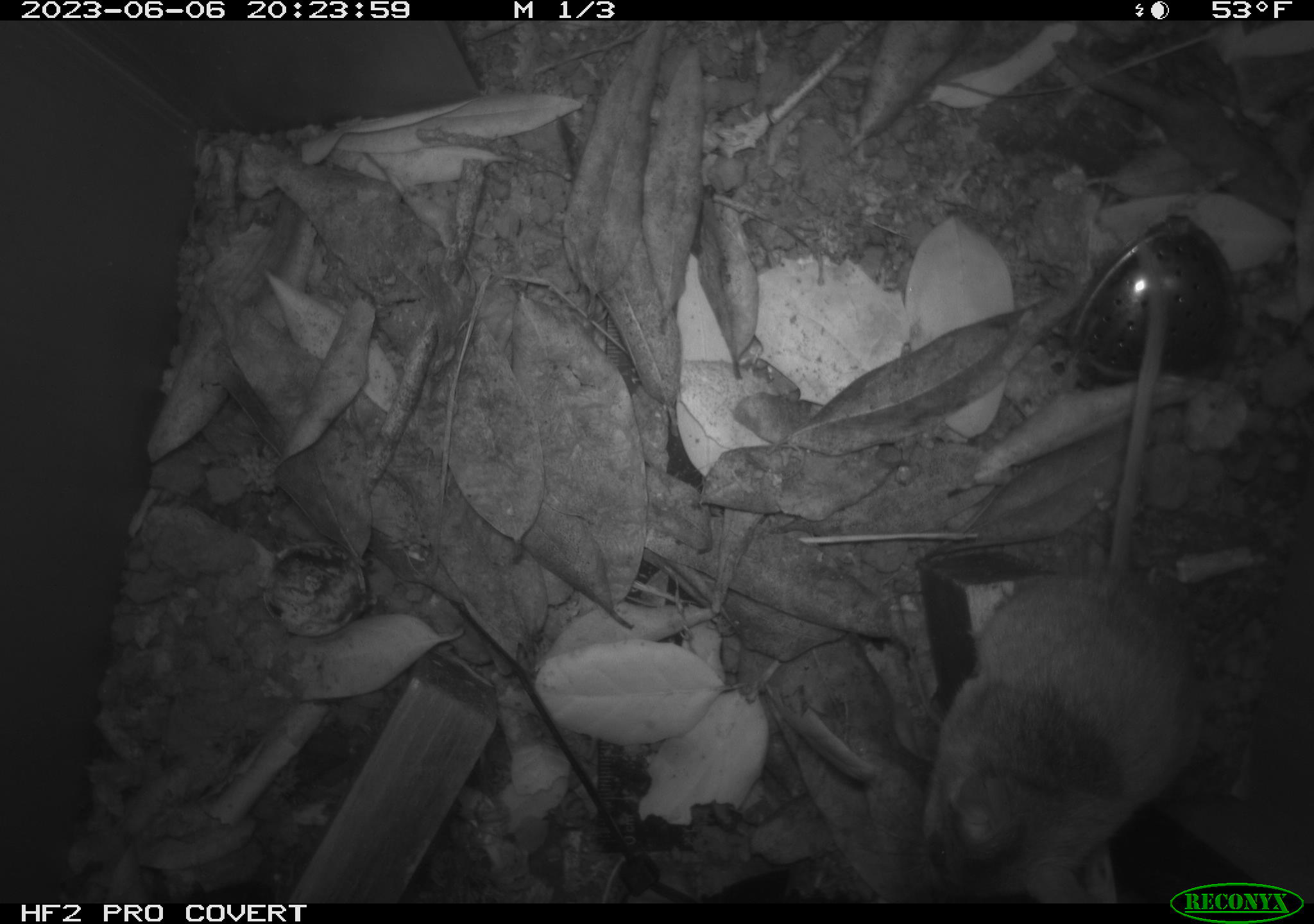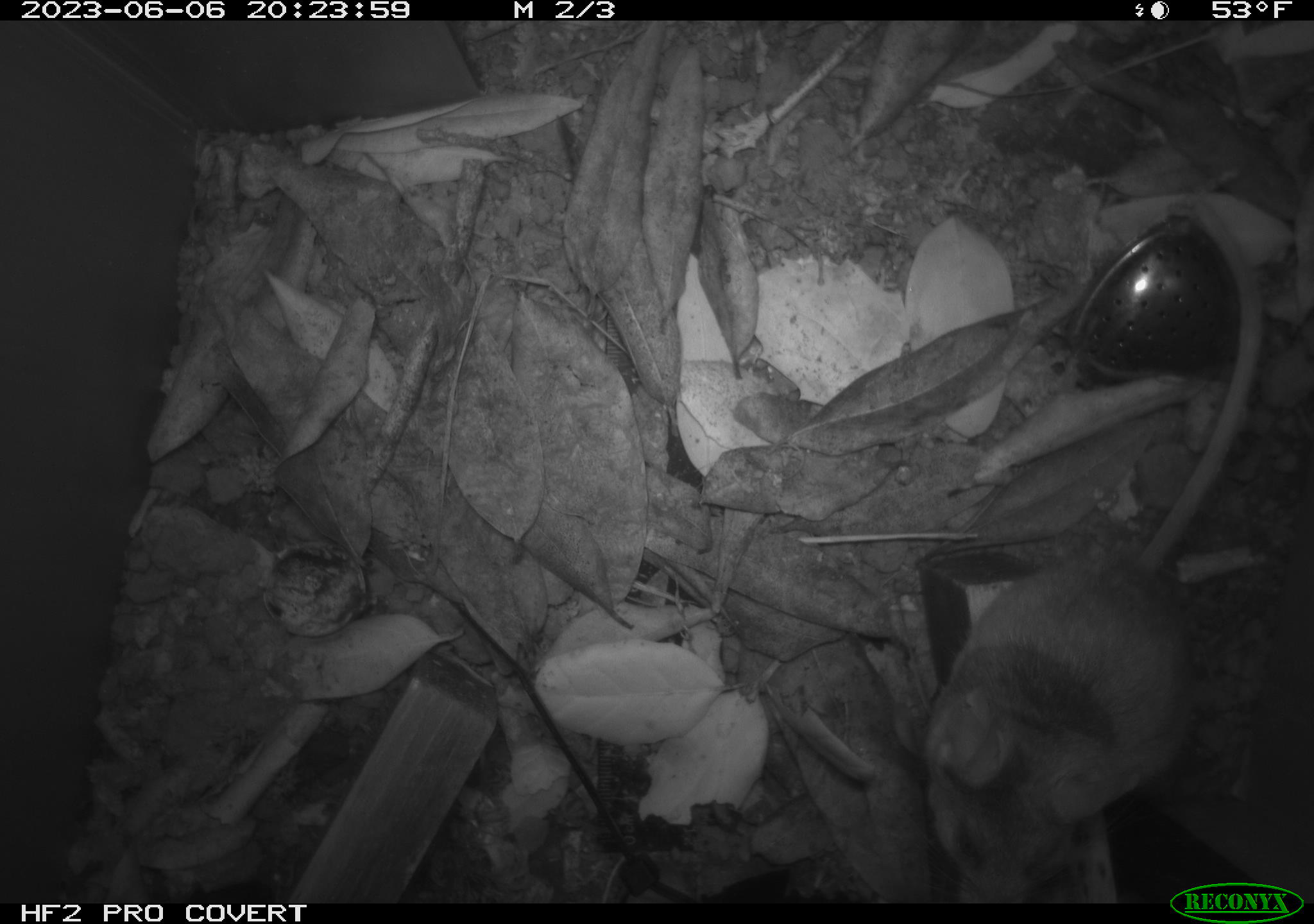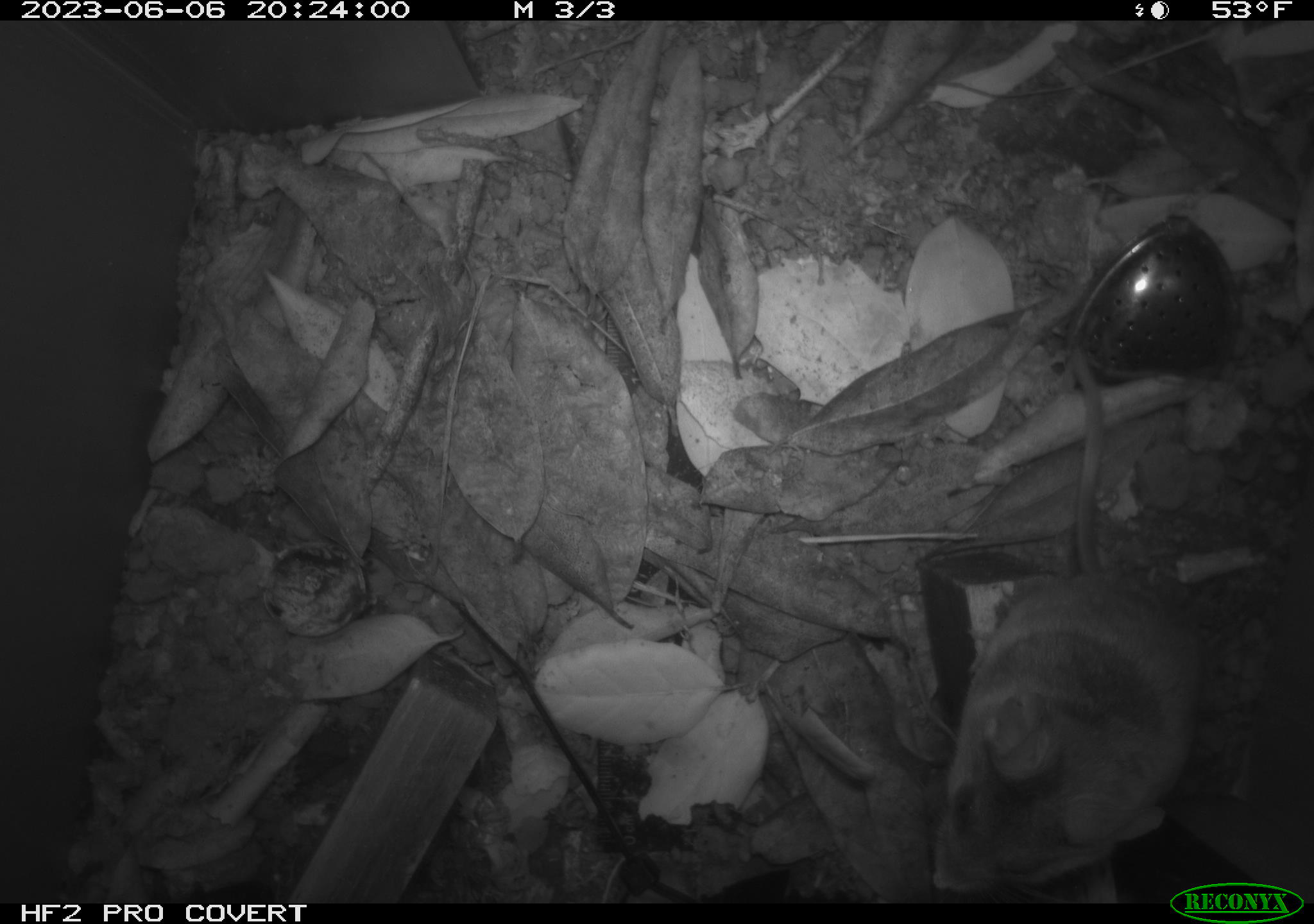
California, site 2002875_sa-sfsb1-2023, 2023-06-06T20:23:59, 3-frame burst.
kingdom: Animalia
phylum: Chordata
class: Mammalia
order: Rodentia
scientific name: Rodentia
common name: mouse species